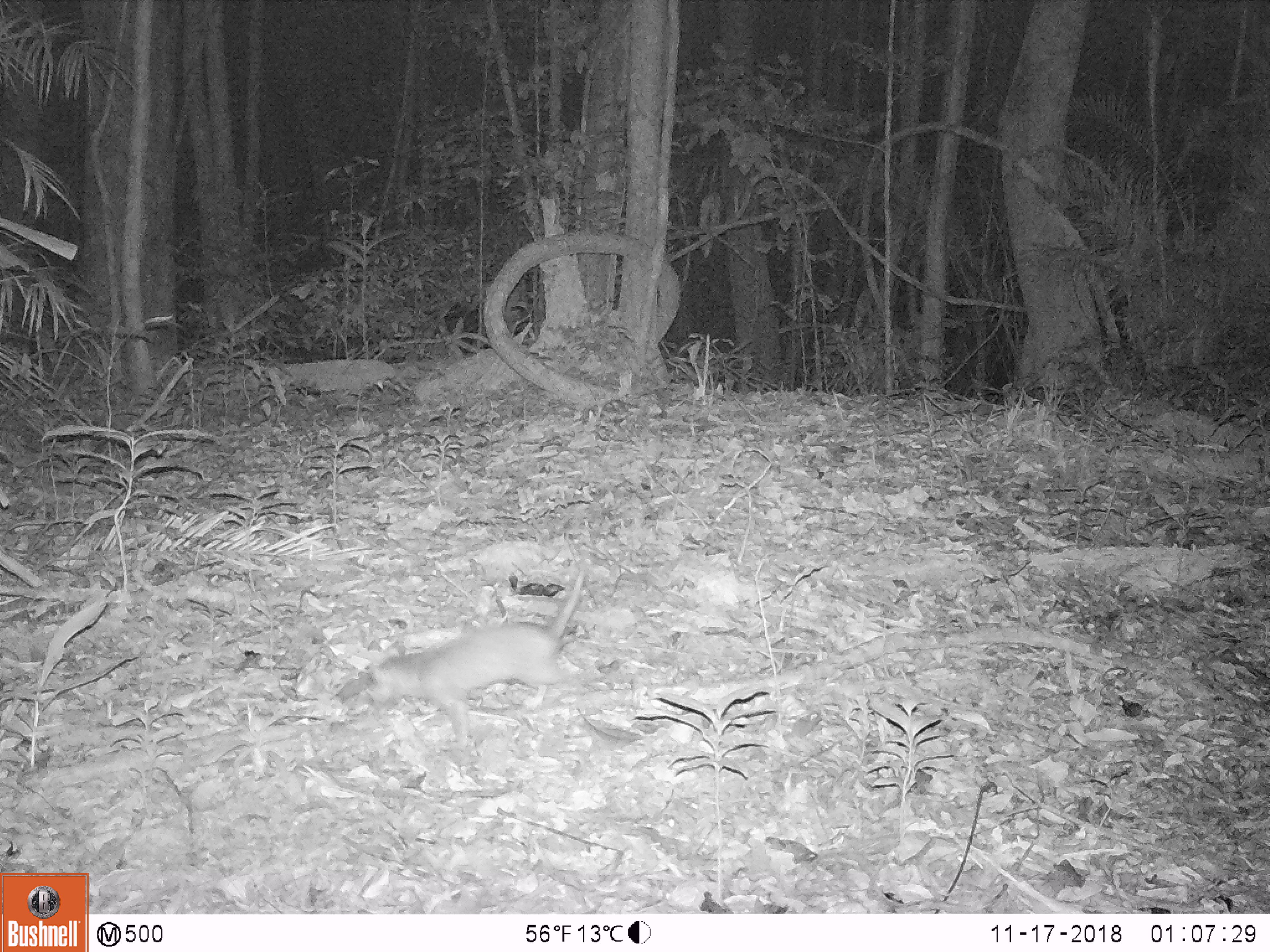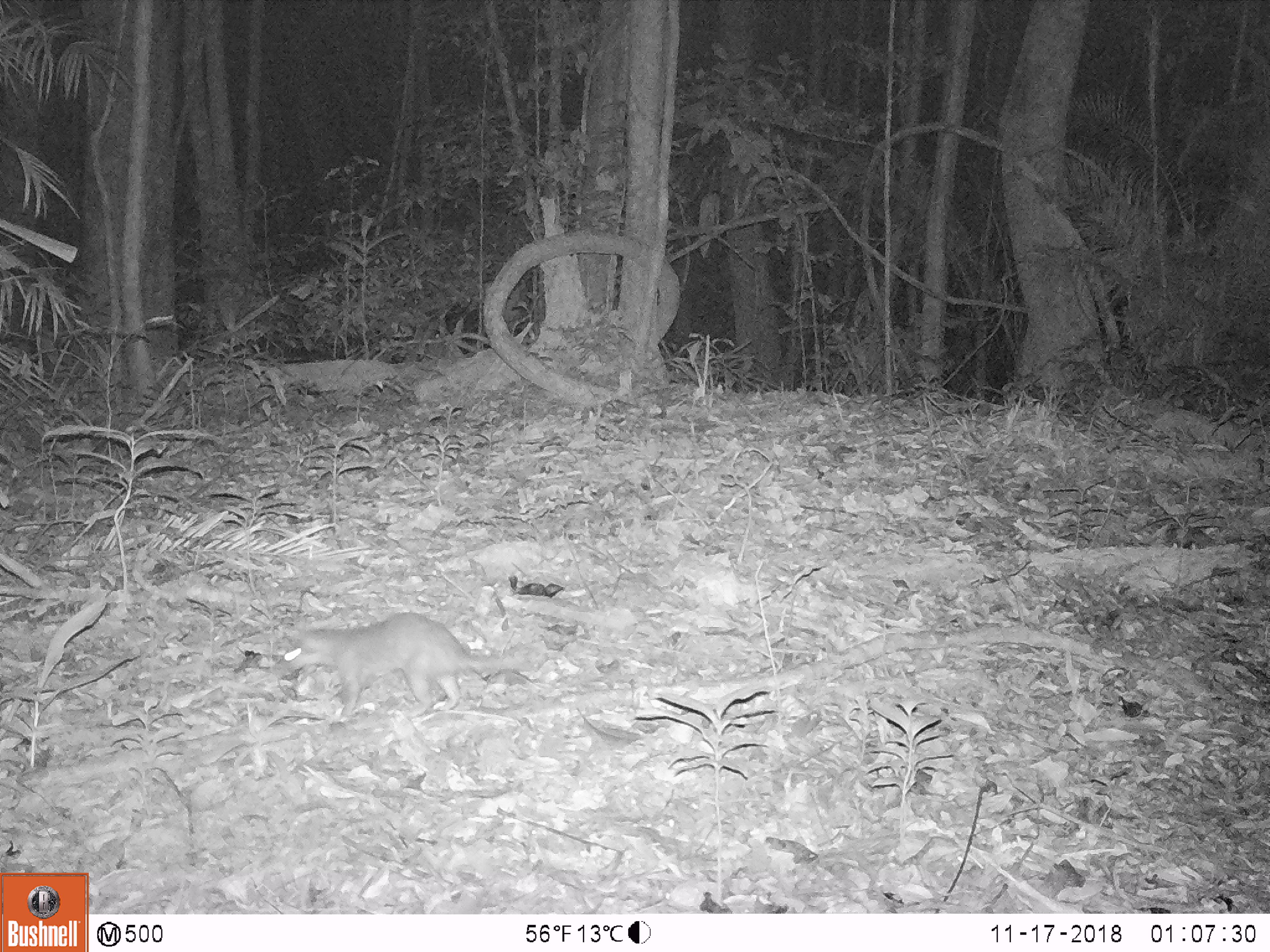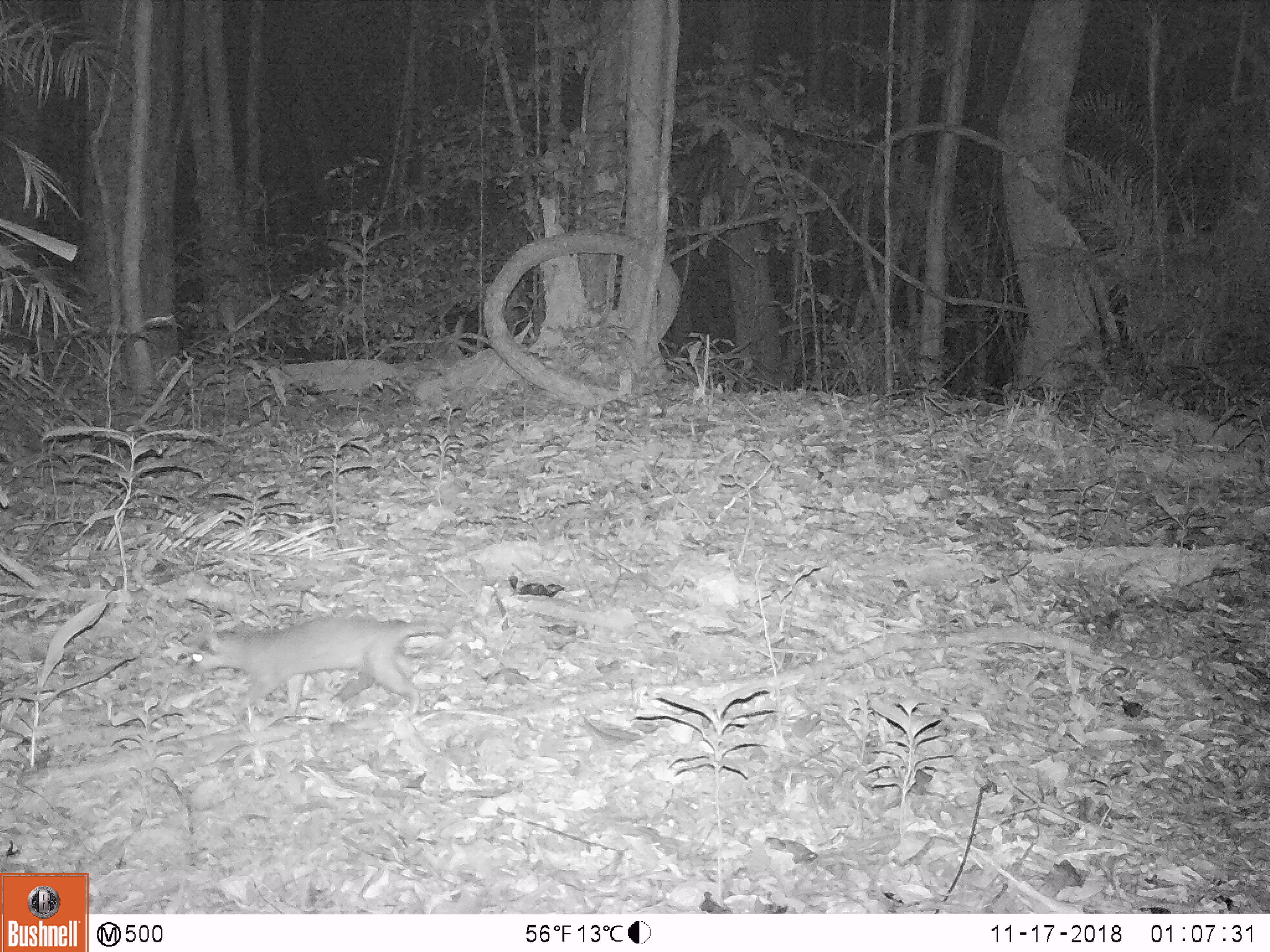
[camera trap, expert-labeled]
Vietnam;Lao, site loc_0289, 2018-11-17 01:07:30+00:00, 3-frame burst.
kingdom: Animalia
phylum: Chordata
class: Mammalia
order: Carnivora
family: Mustelidae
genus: Melogale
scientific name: Melogale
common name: ferret badger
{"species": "ferret badger (Melogale)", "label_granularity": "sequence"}